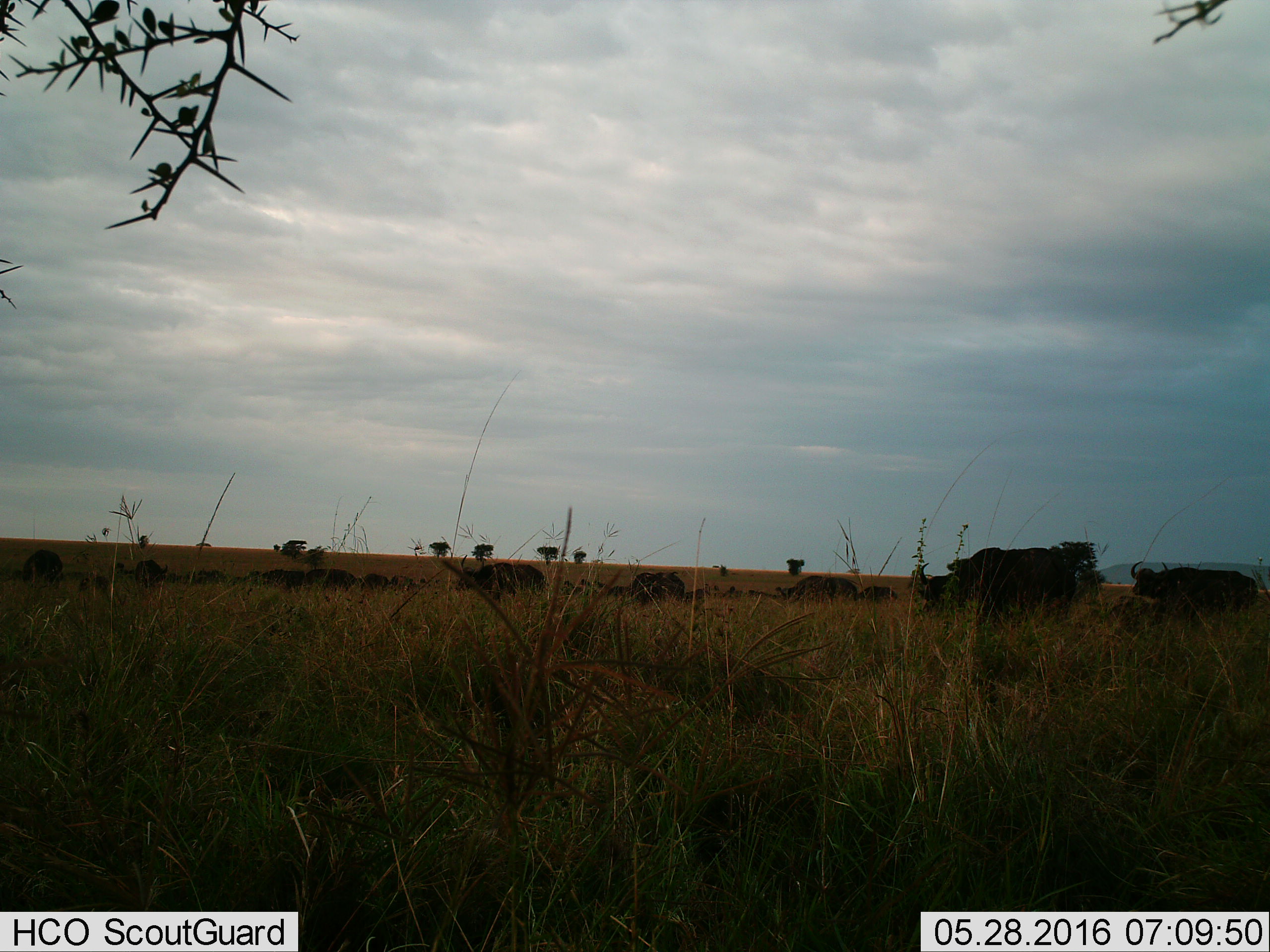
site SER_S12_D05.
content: unidentified animal